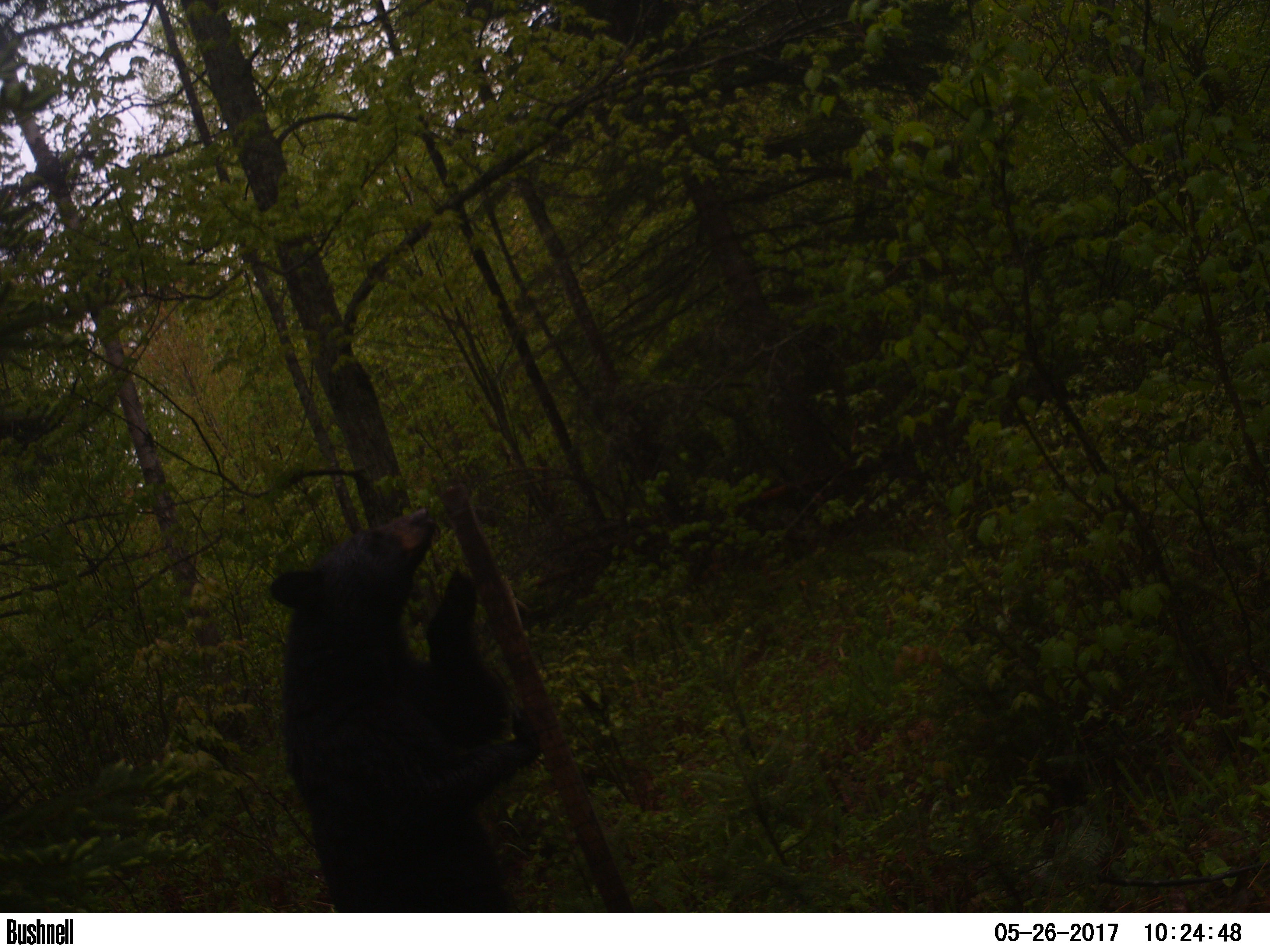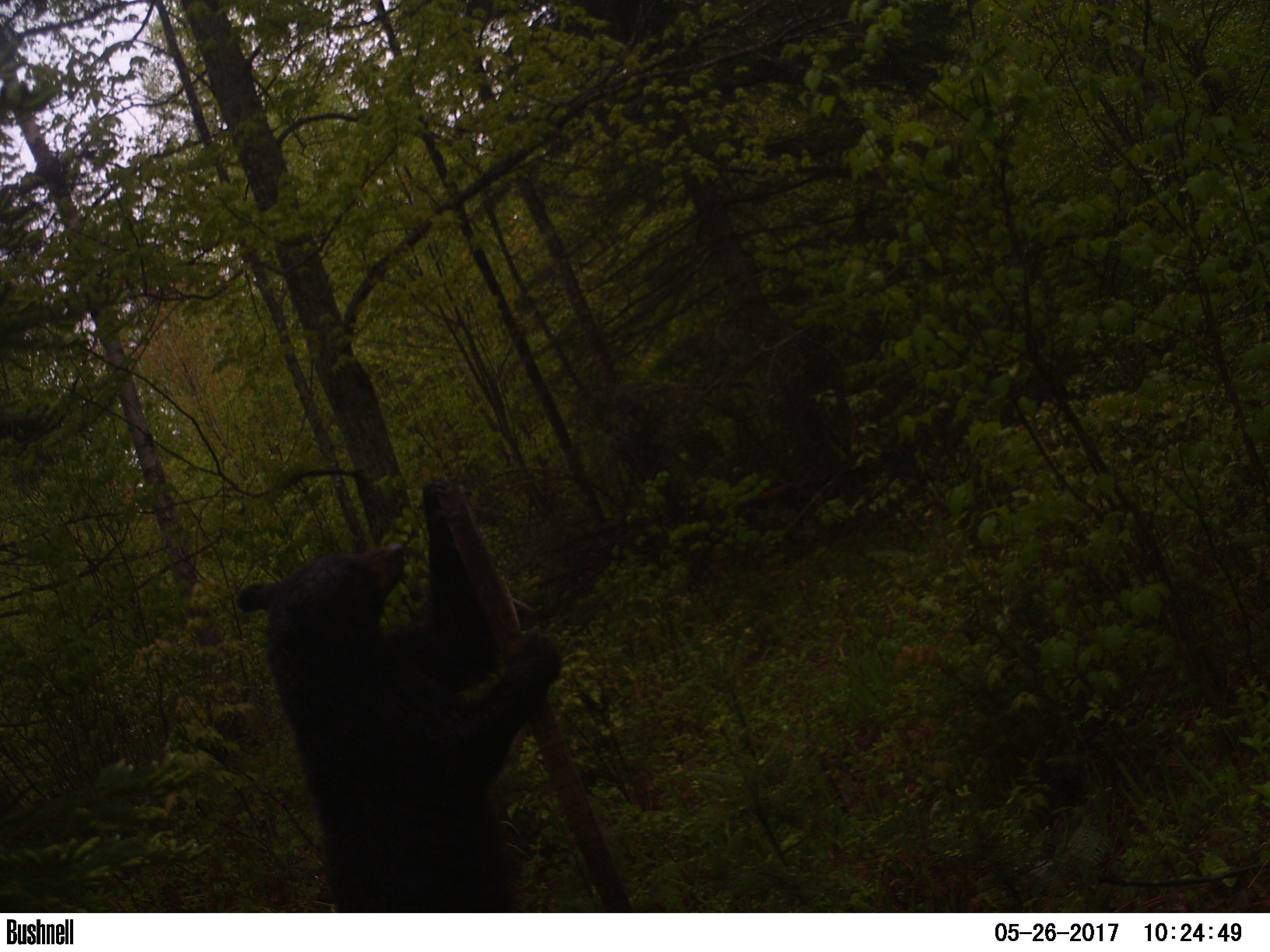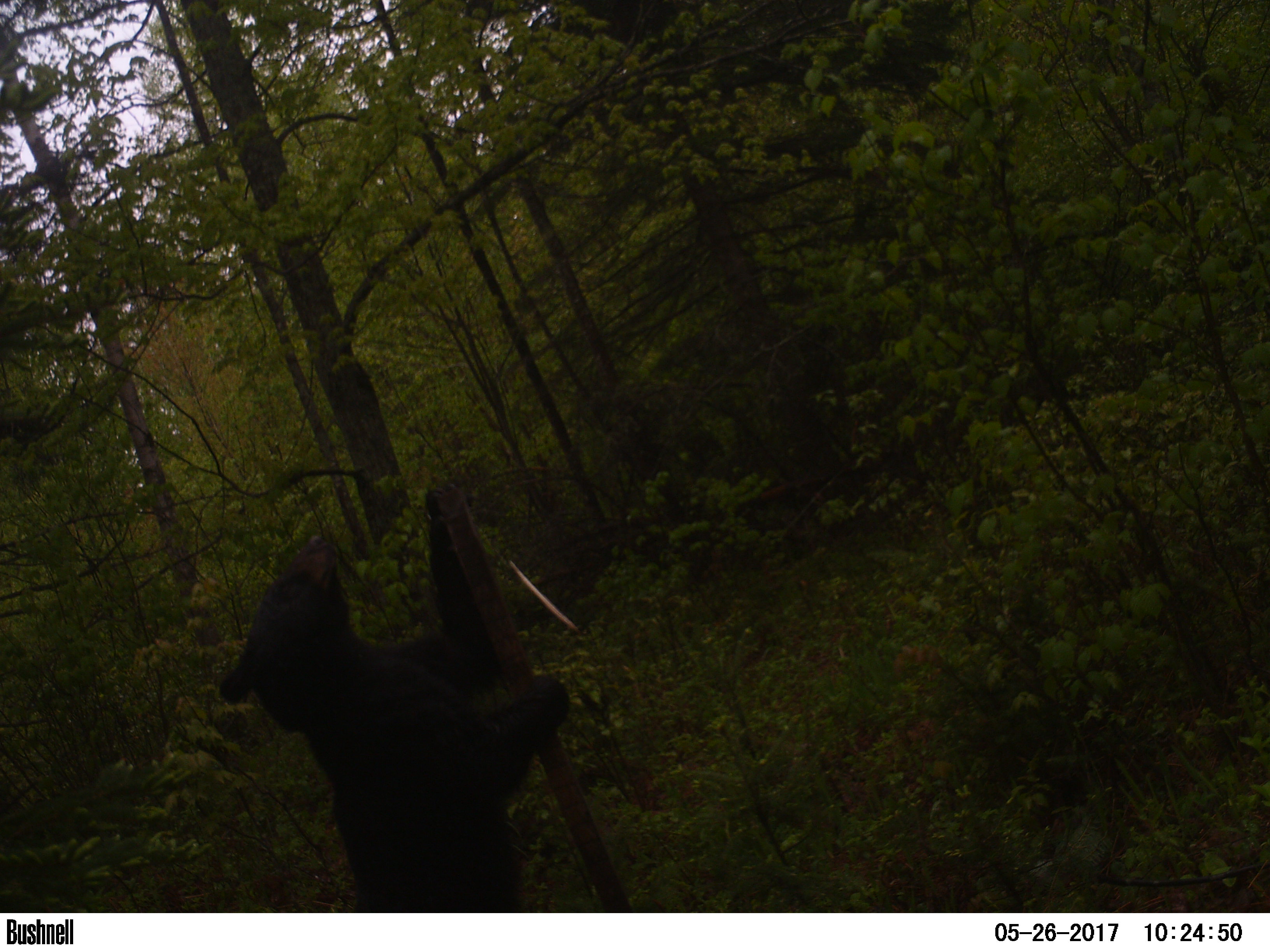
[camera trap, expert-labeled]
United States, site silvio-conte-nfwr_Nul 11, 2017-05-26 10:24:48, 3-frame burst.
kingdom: Animalia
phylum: Chordata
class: Mammalia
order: Carnivora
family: Ursidae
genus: Ursus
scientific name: Ursus americanus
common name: black bear